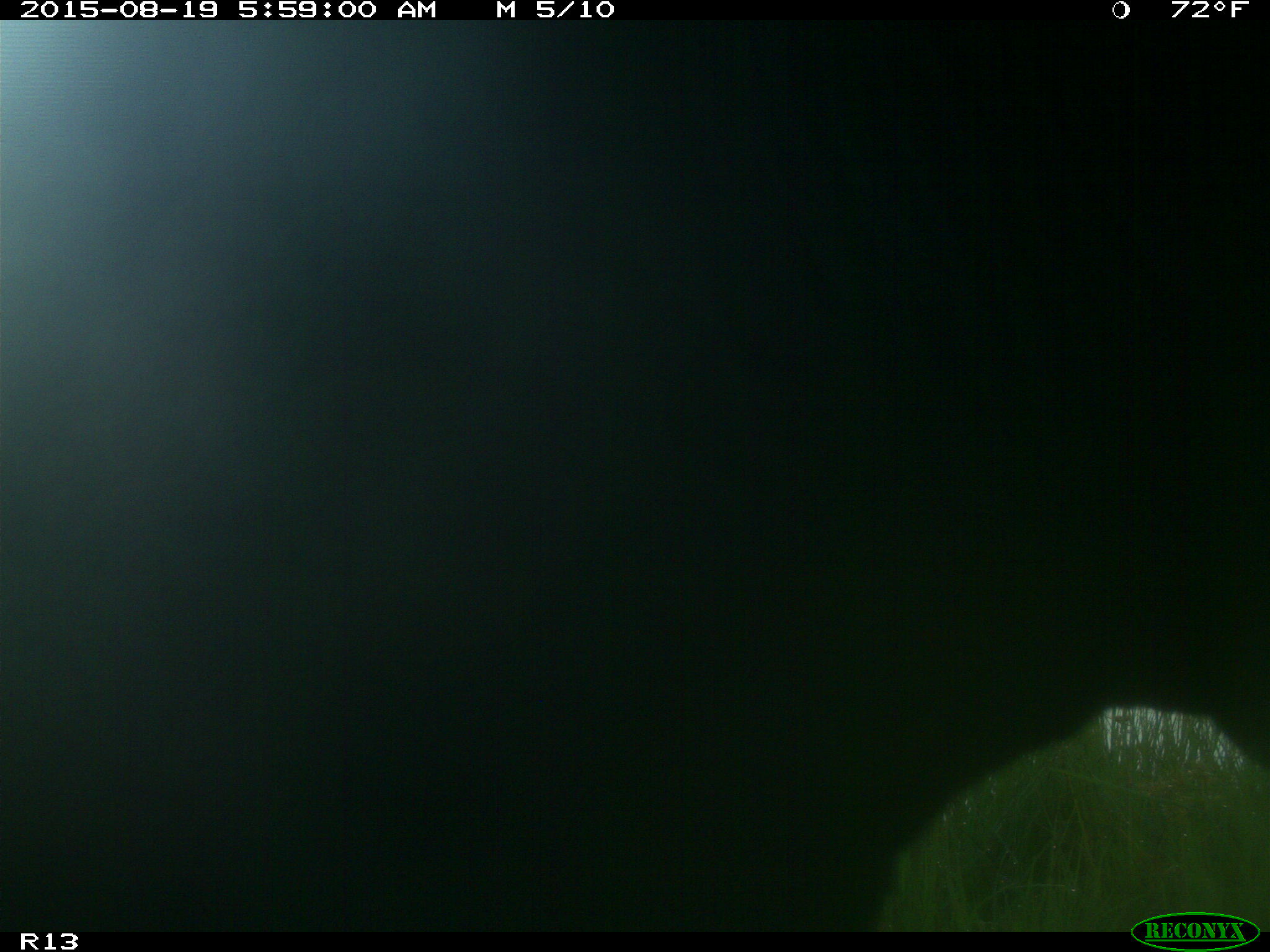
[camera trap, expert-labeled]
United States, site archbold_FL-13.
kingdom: Animalia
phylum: Chordata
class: Mammalia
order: Artiodactyla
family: Bovidae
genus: Bos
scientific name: Bos taurus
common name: domestic cow